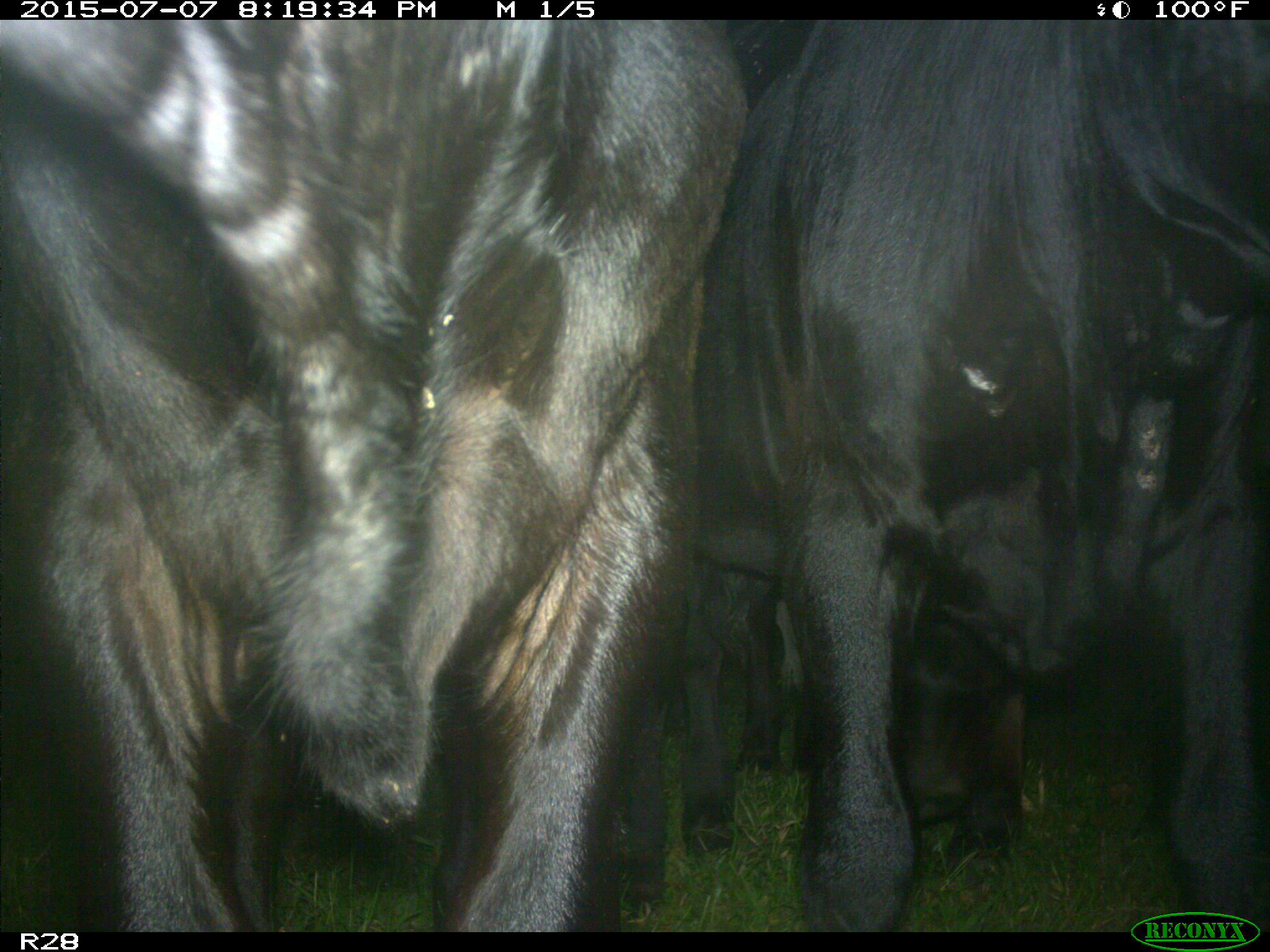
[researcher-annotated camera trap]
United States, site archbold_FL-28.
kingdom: Animalia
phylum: Chordata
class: Mammalia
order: Artiodactyla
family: Bovidae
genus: Bos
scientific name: Bos taurus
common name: domestic cow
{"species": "Bos taurus (domestic cow)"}